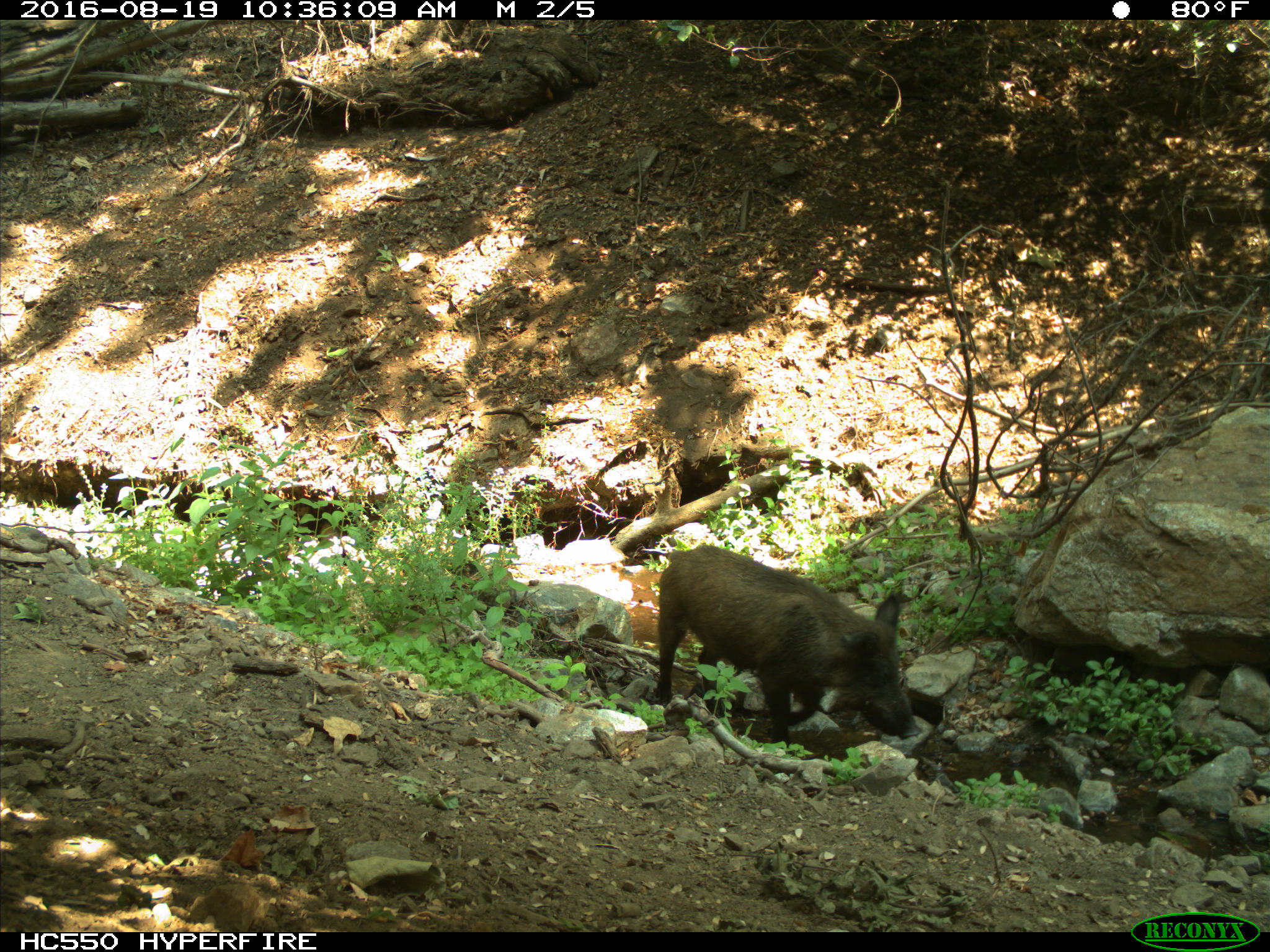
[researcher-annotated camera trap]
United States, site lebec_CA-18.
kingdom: Animalia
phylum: Chordata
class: Mammalia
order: Artiodactyla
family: Suidae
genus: Sus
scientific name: Sus scrofa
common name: wild boar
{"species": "Sus scrofa (wild boar)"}